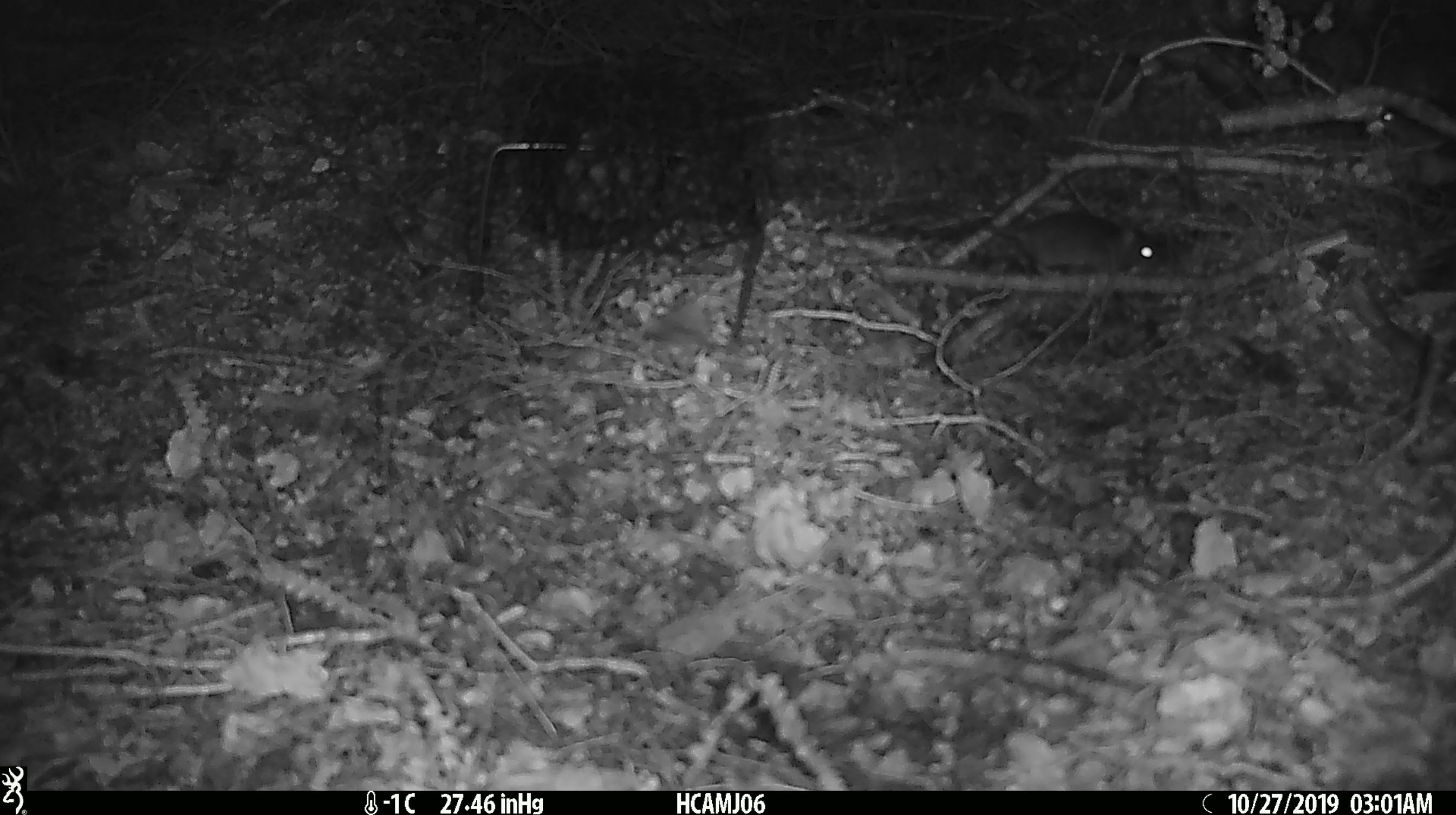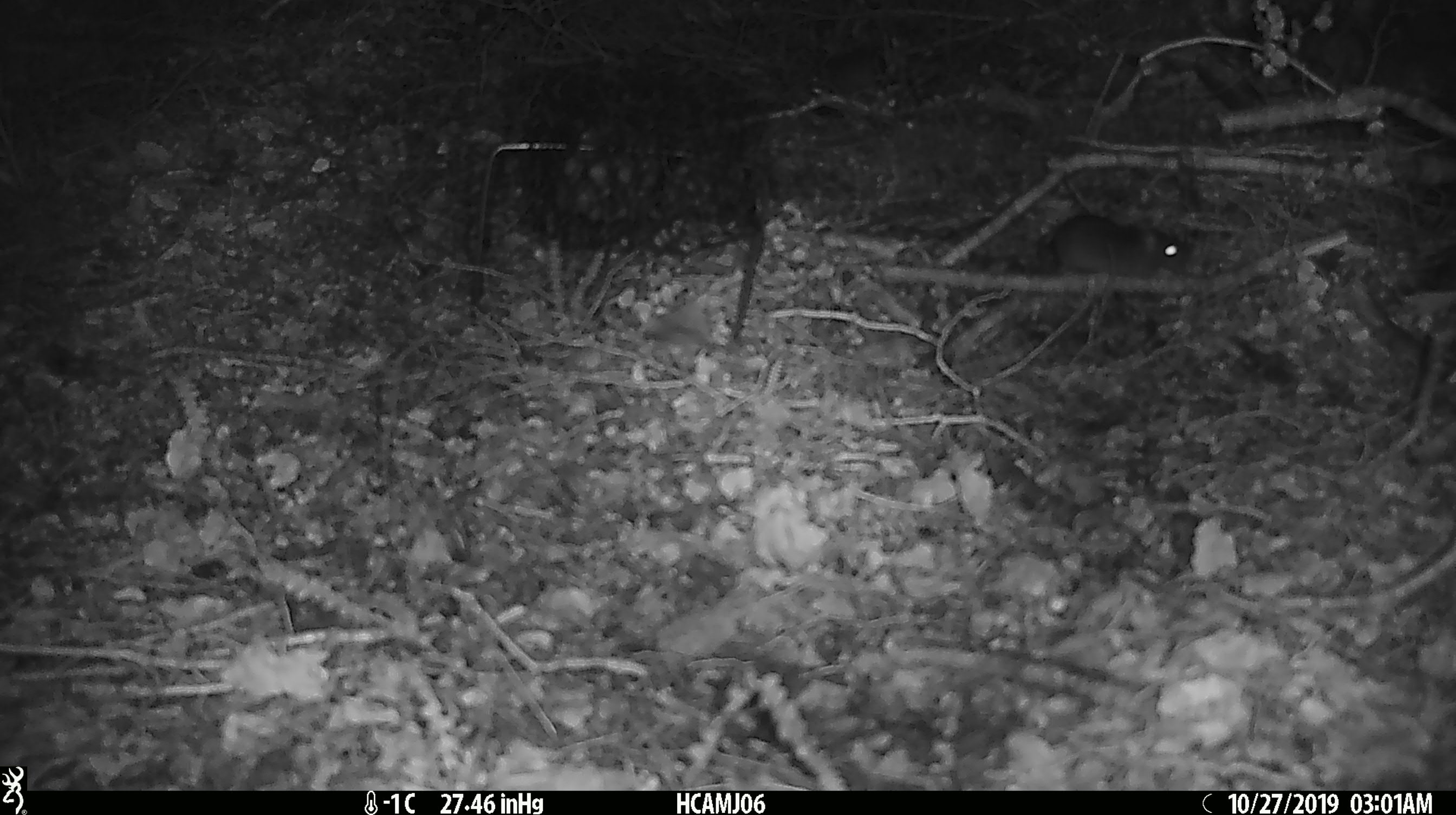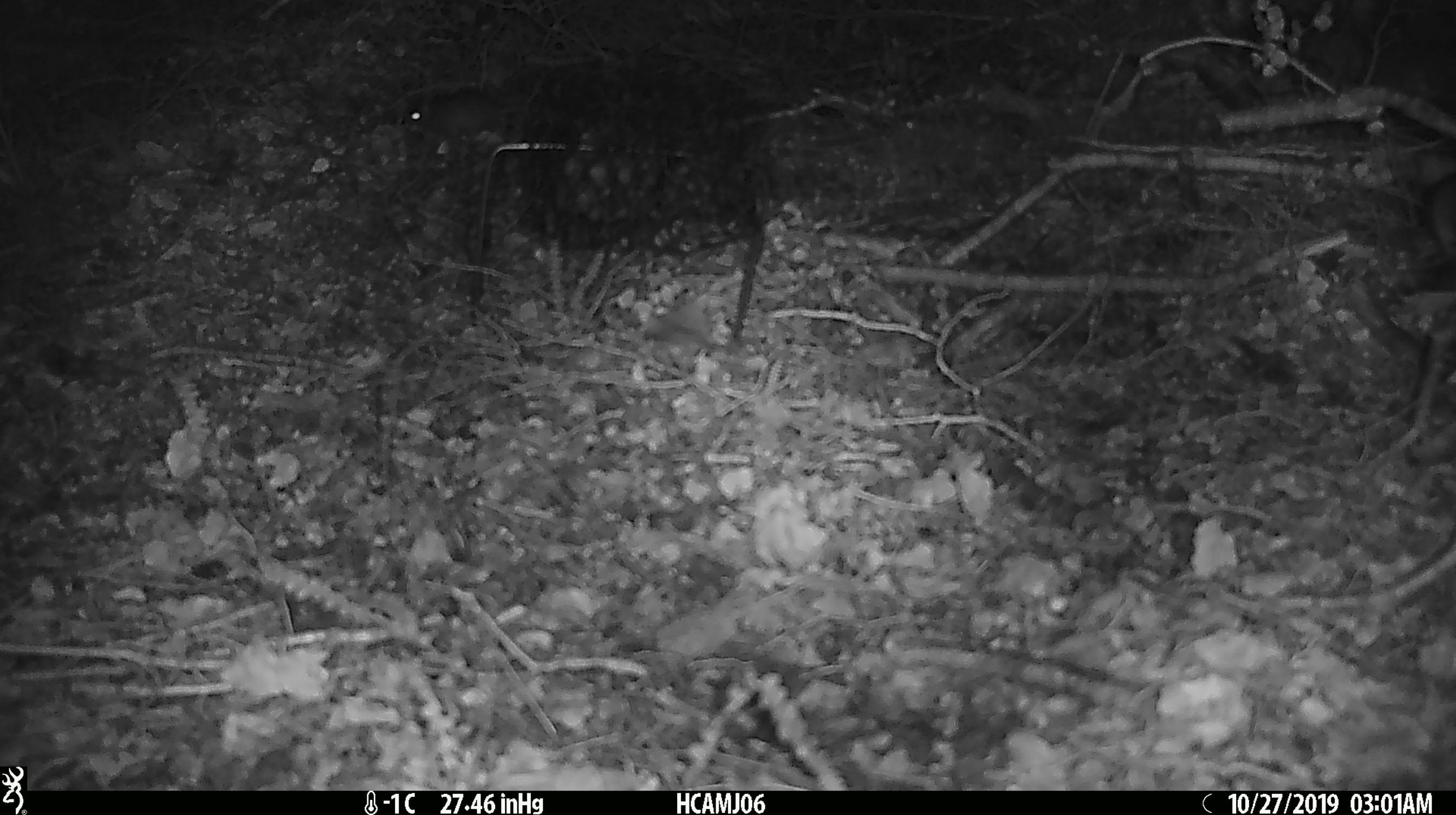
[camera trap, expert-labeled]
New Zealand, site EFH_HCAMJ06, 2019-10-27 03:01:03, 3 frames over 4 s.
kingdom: Animalia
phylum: Chordata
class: Mammalia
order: Rodentia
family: Muridae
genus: Mus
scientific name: Mus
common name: mouse